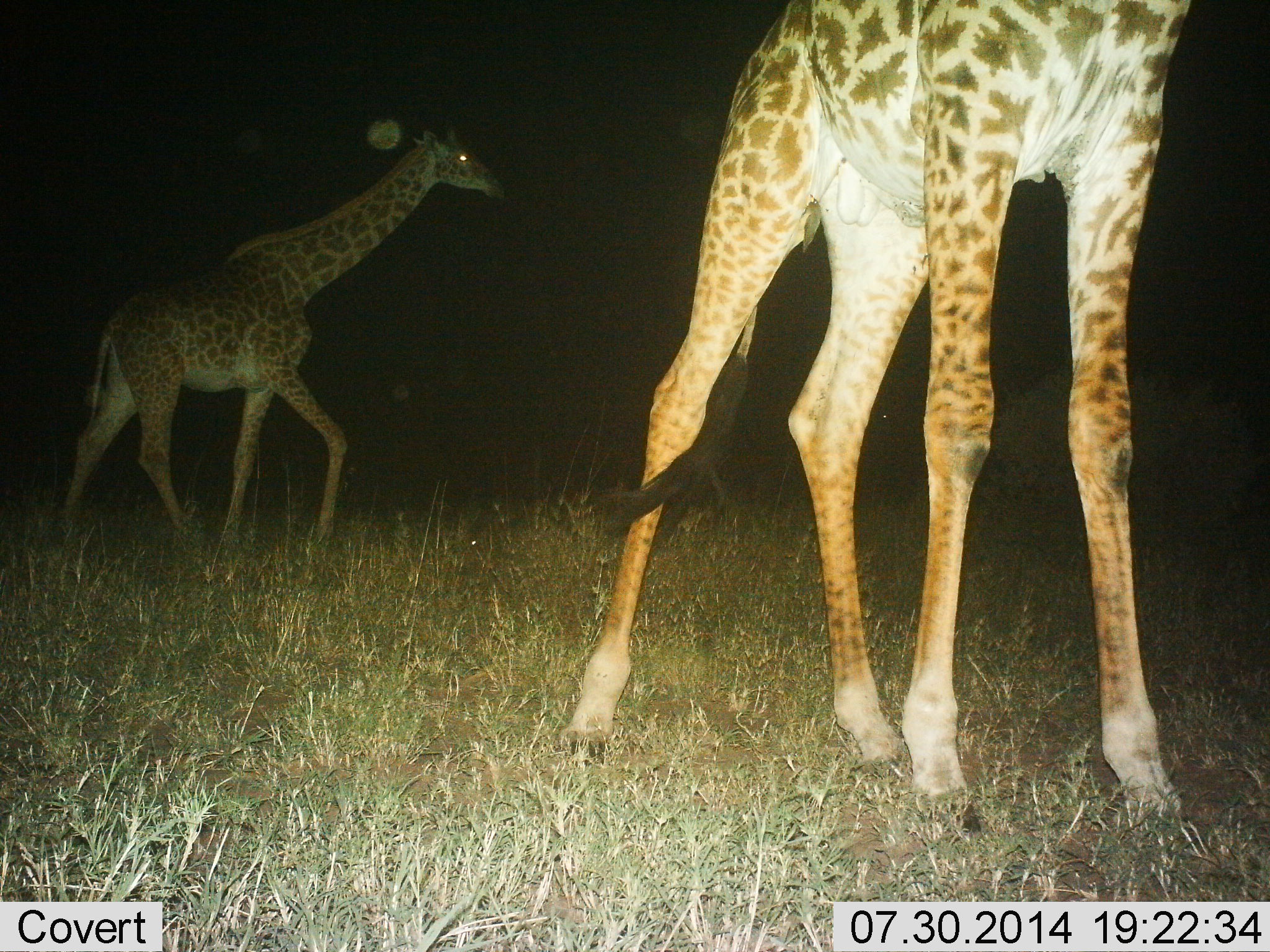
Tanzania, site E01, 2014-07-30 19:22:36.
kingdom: Animalia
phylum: Chordata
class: Mammalia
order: Artiodactyla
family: Giraffidae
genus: Giraffa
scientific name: Giraffa camelopardalis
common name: giraffe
Giraffe (Giraffa camelopardalis), count 2. Behavior (volunteer vote fractions): standing 85%, resting 0%, moving 77%, interacting 0%. Young present (vote fraction): 15%. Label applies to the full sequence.